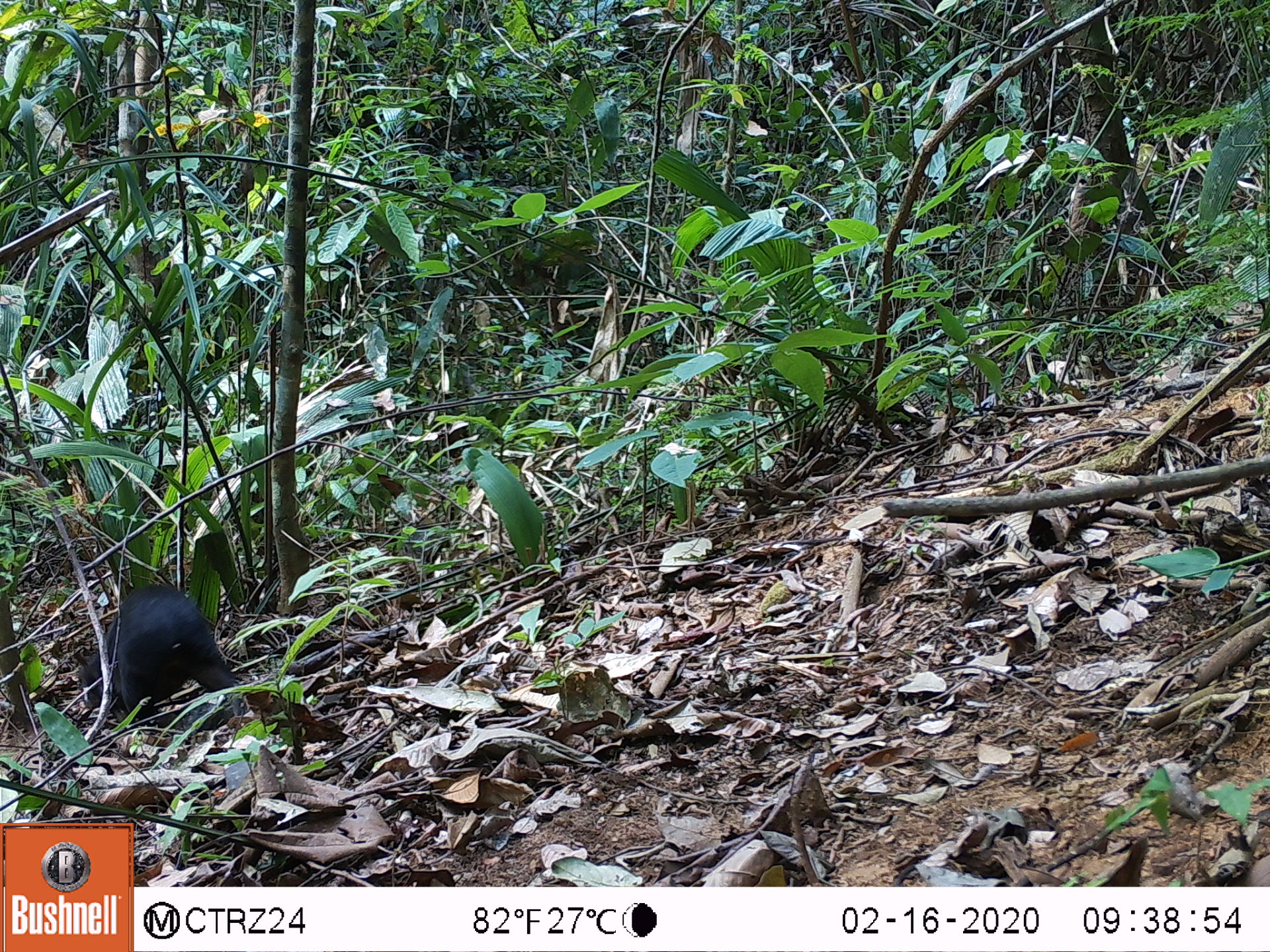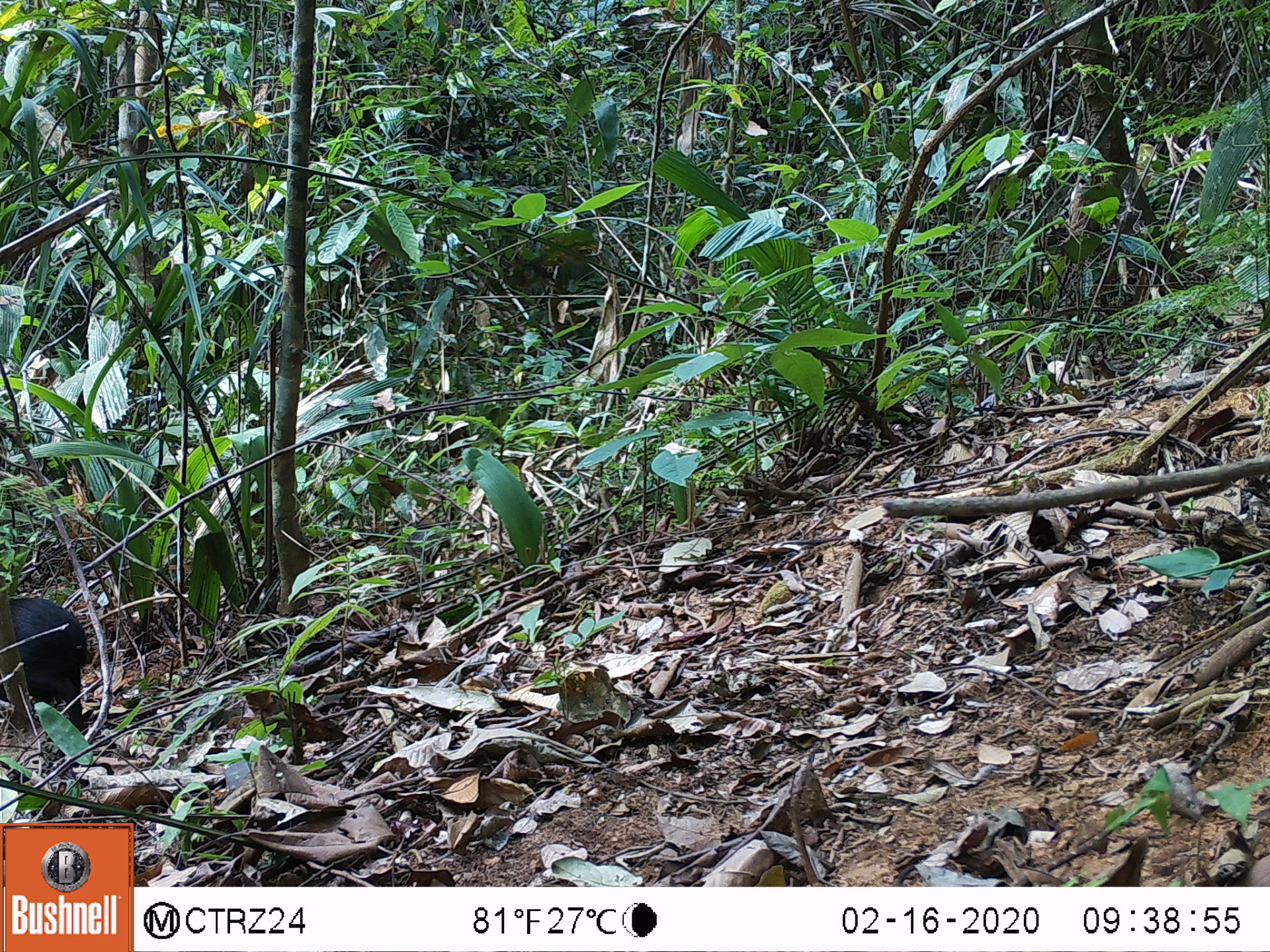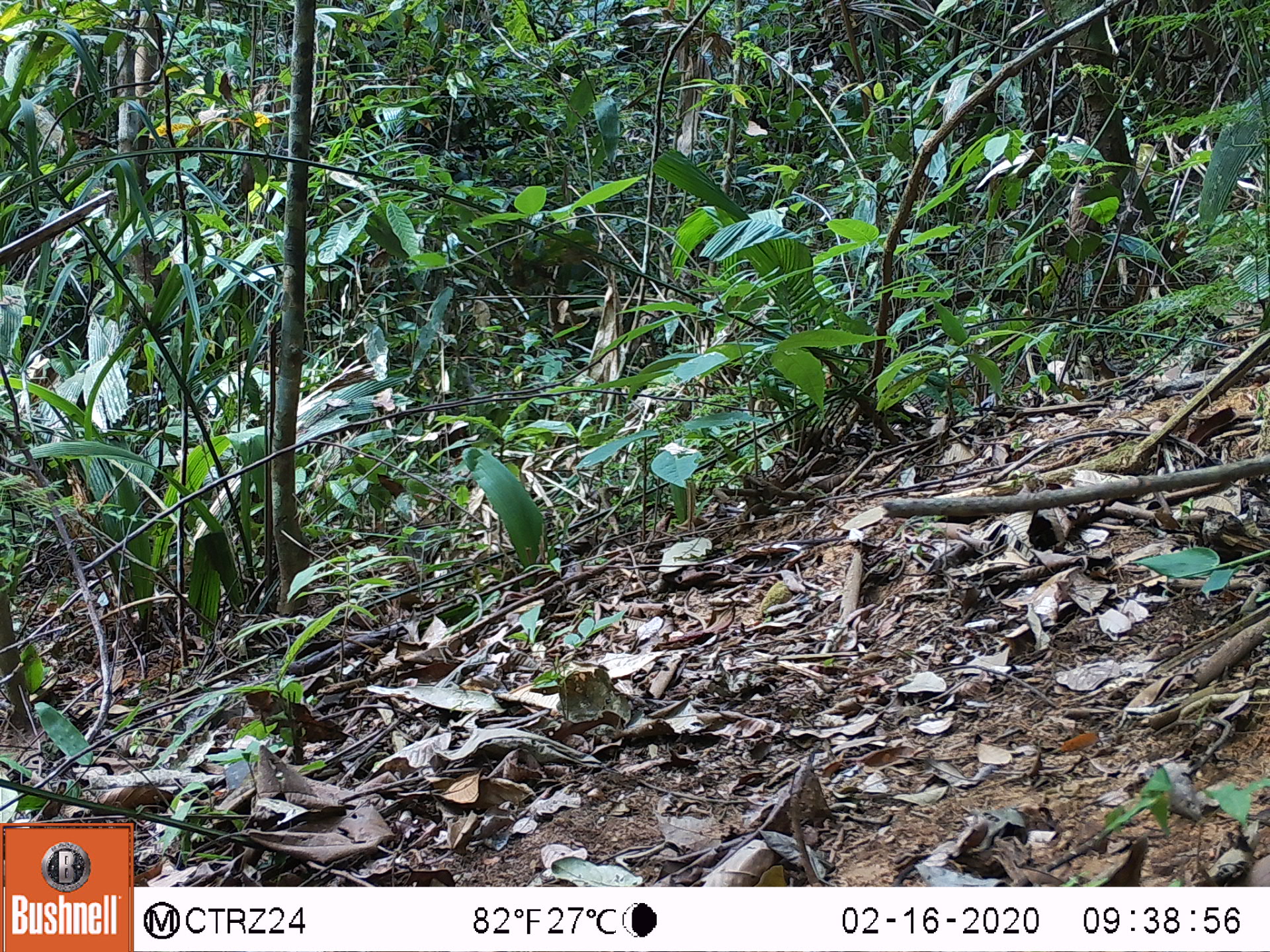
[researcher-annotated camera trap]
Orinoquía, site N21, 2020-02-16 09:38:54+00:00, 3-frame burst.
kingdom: Animalia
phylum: Chordata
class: Mammalia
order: Rodentia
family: Dasyproctidae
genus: Dasyprocta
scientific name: Dasyprocta fuliginosa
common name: black agouti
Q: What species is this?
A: Black agouti (Dasyprocta fuliginosa).